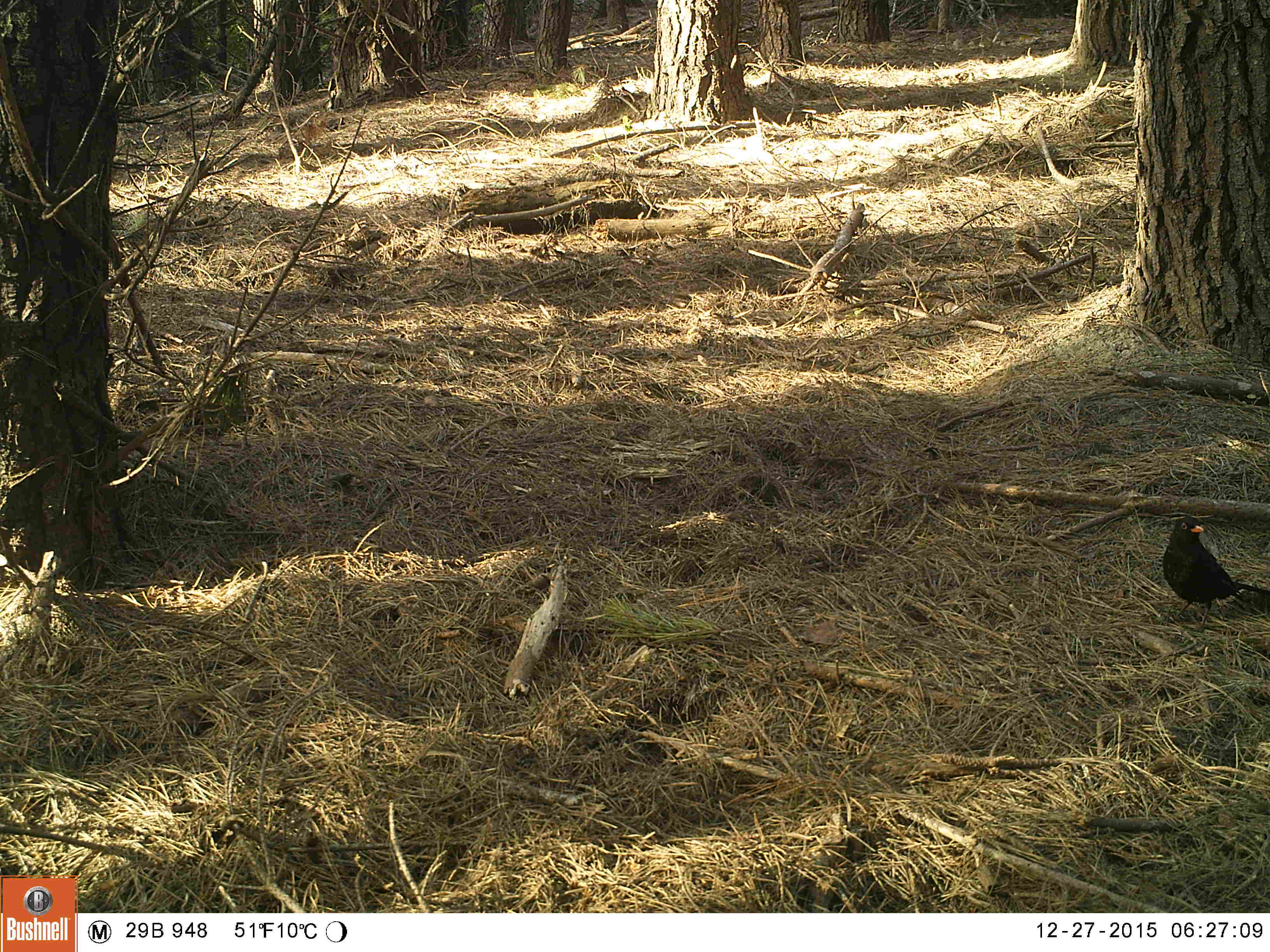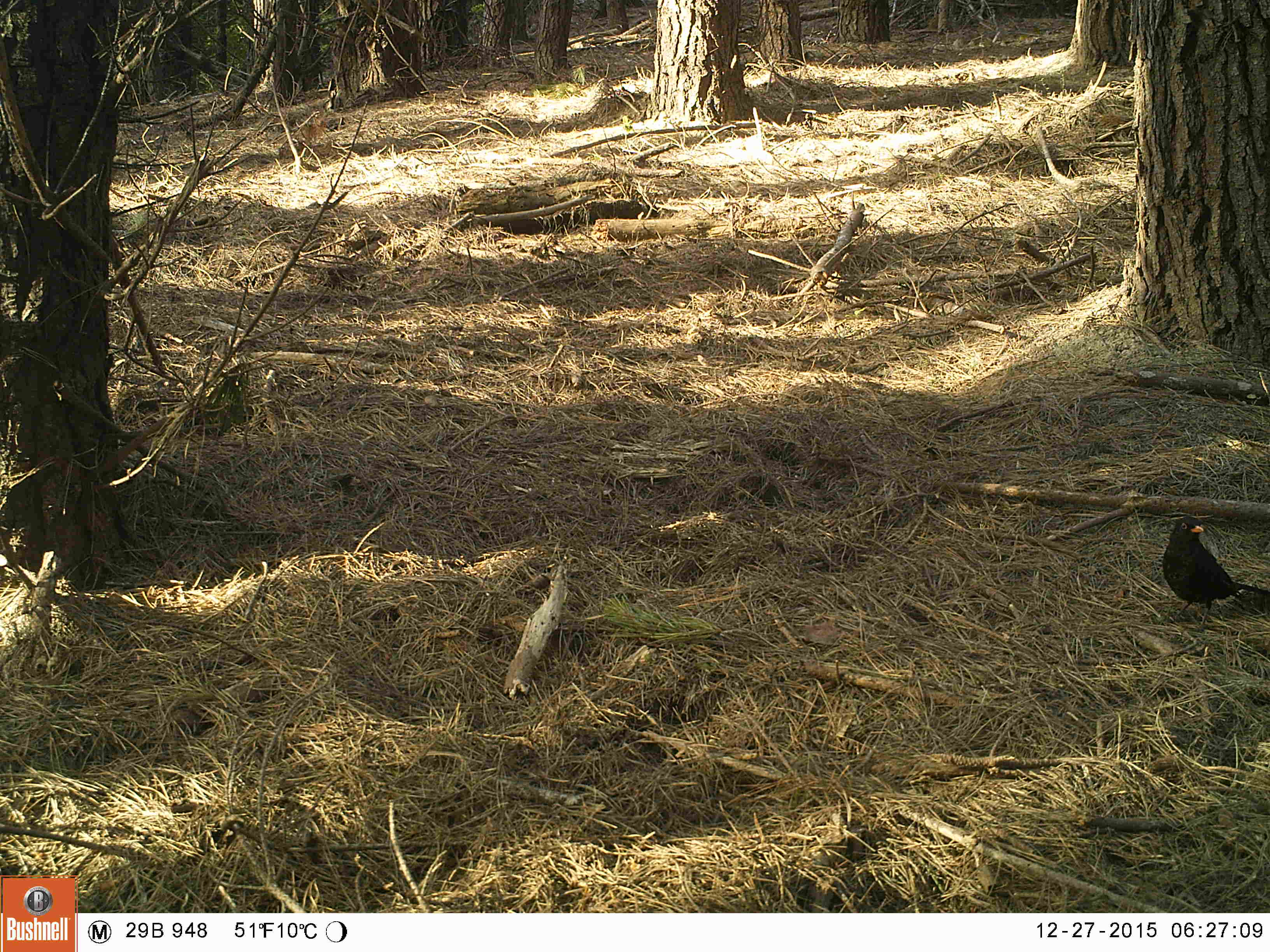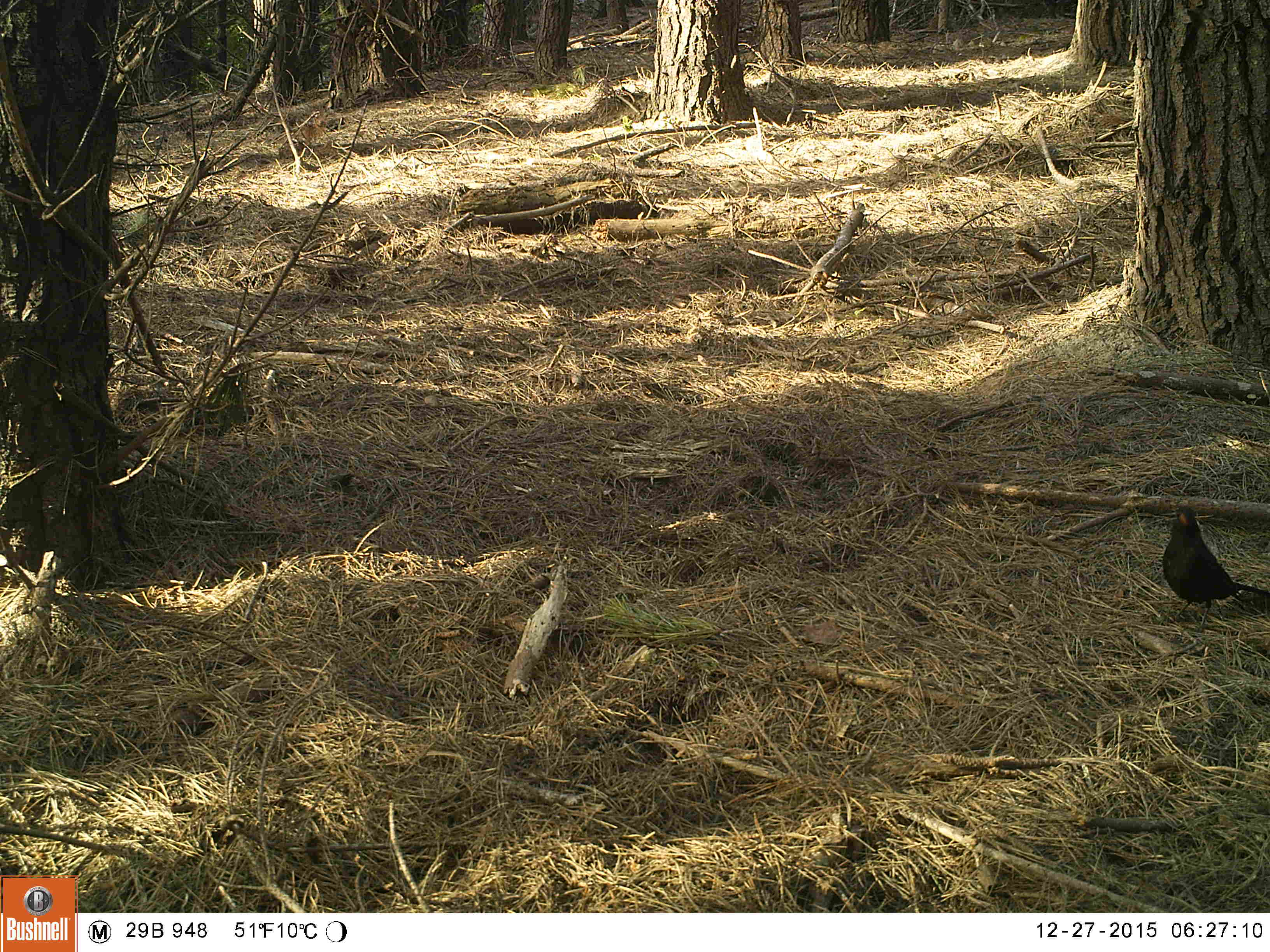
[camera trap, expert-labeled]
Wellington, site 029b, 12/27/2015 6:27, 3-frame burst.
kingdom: Animalia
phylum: Chordata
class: Aves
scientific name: Aves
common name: bird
Bird (Aves).